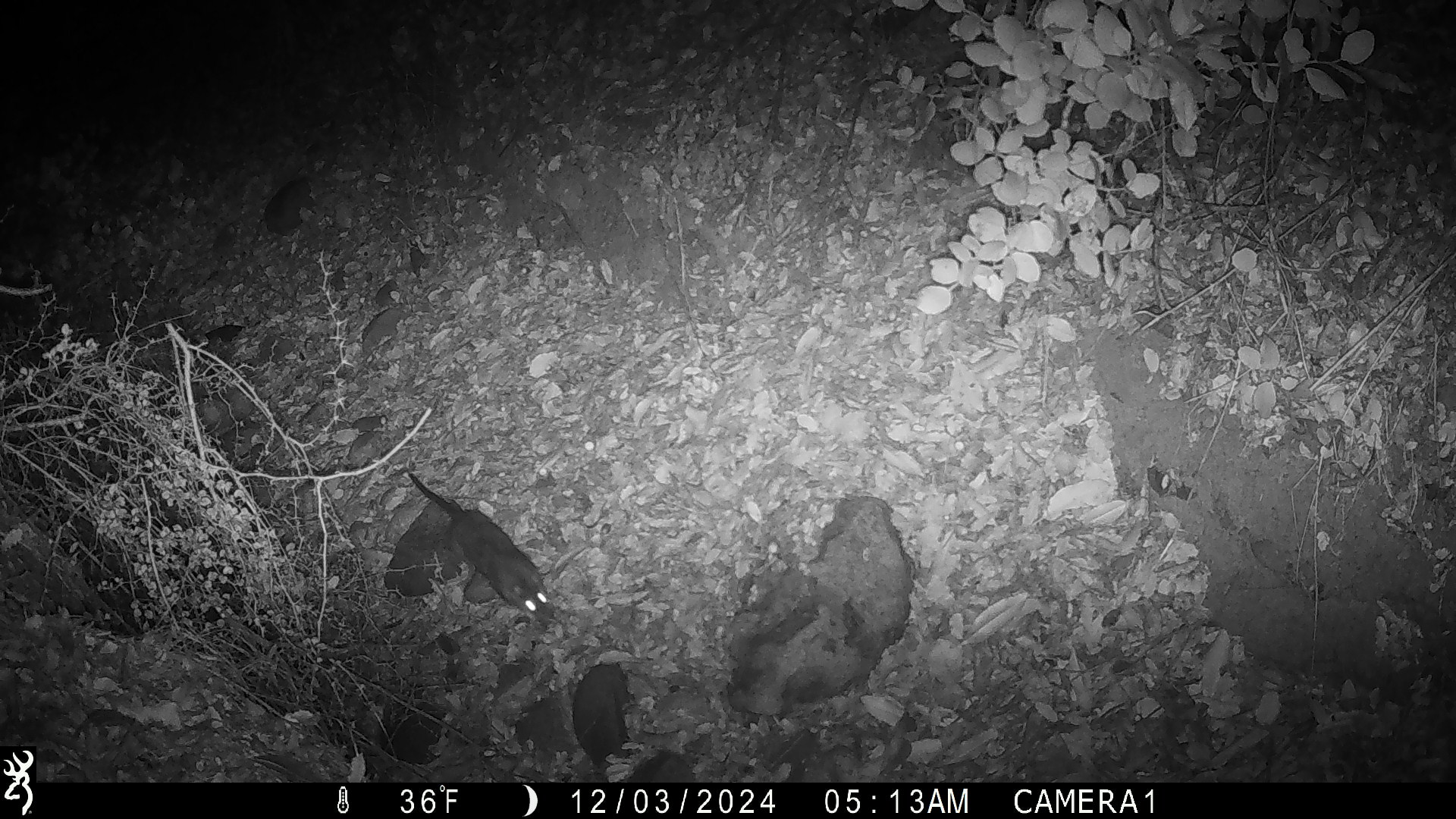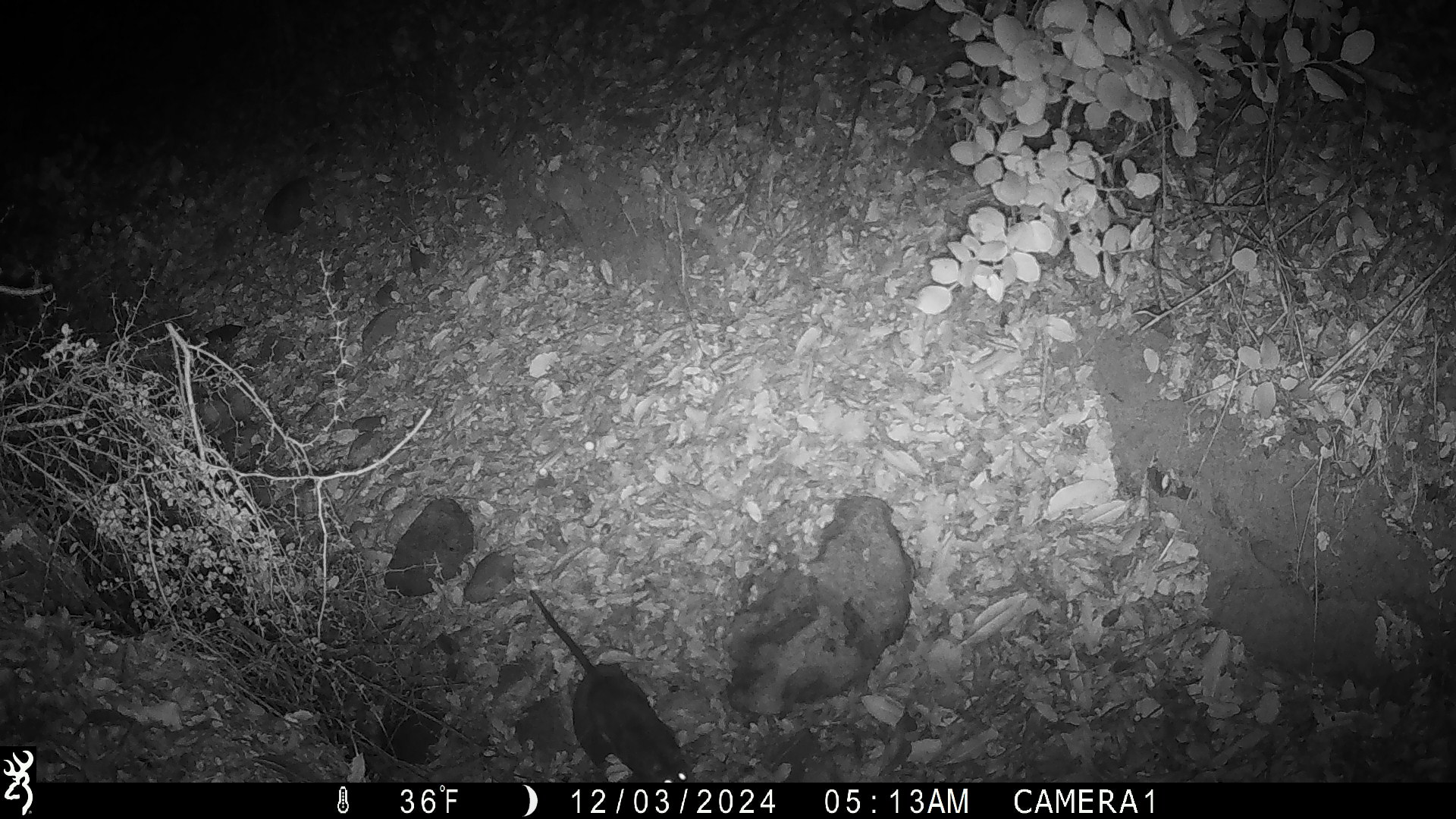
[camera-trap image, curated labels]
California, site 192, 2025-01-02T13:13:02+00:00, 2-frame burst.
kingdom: Animalia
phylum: Chordata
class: Mammalia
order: Rodentia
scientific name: Rodentia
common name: mouse or rat